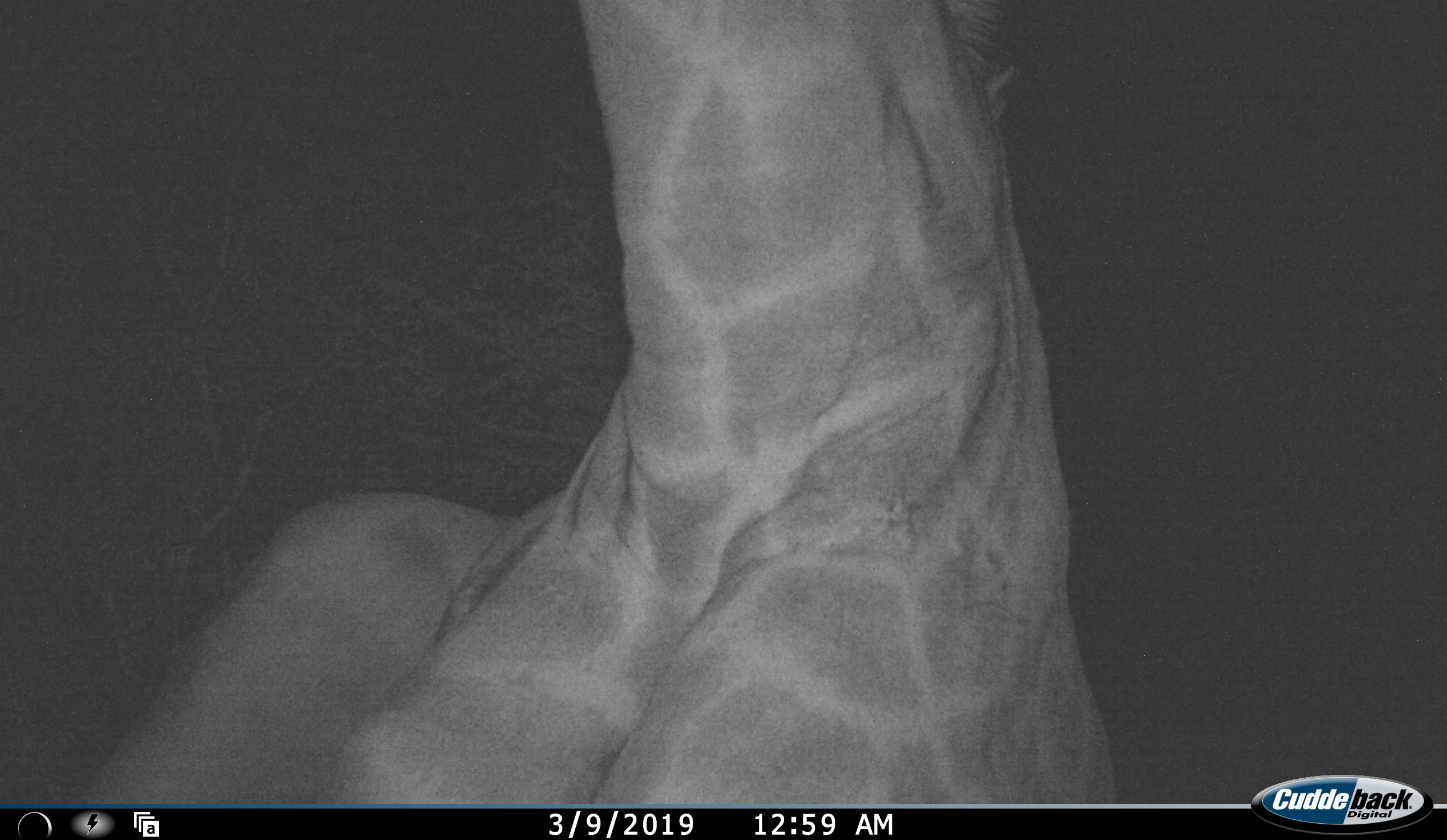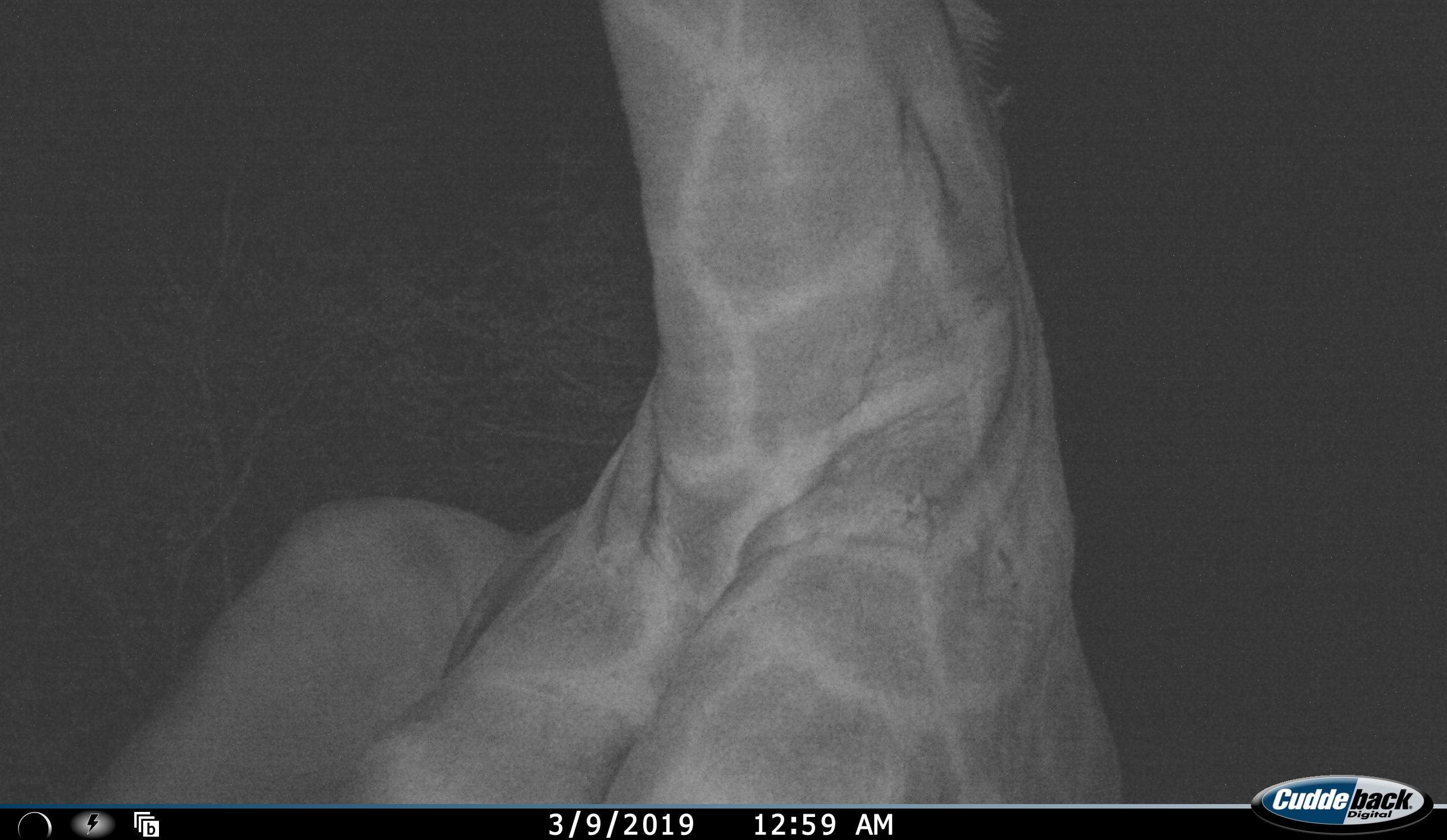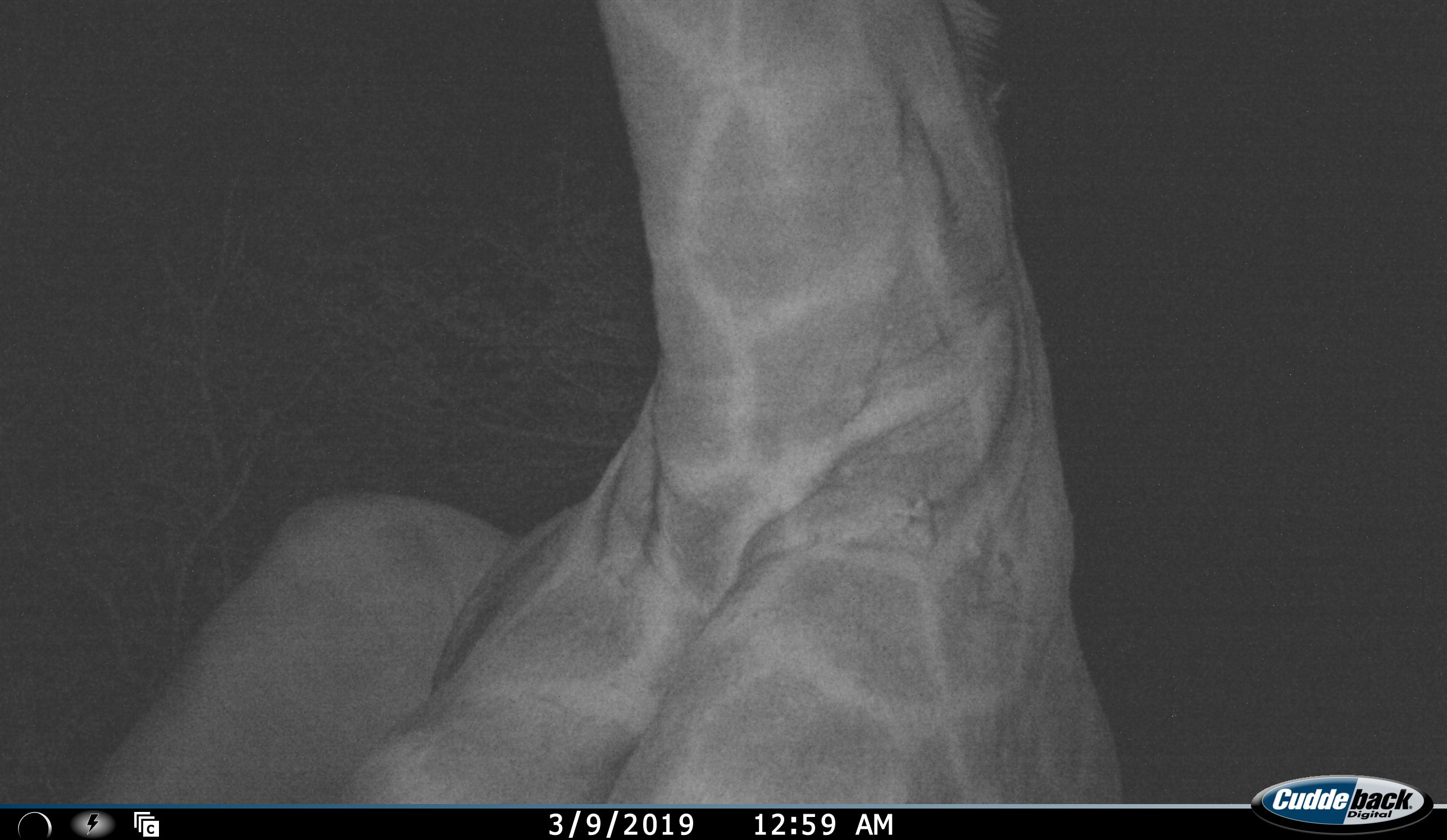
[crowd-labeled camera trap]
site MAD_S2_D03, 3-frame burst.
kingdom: Animalia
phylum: Chordata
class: Mammalia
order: Artiodactyla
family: Giraffidae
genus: Giraffa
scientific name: Giraffa camelopardalis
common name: giraffe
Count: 1.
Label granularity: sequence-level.